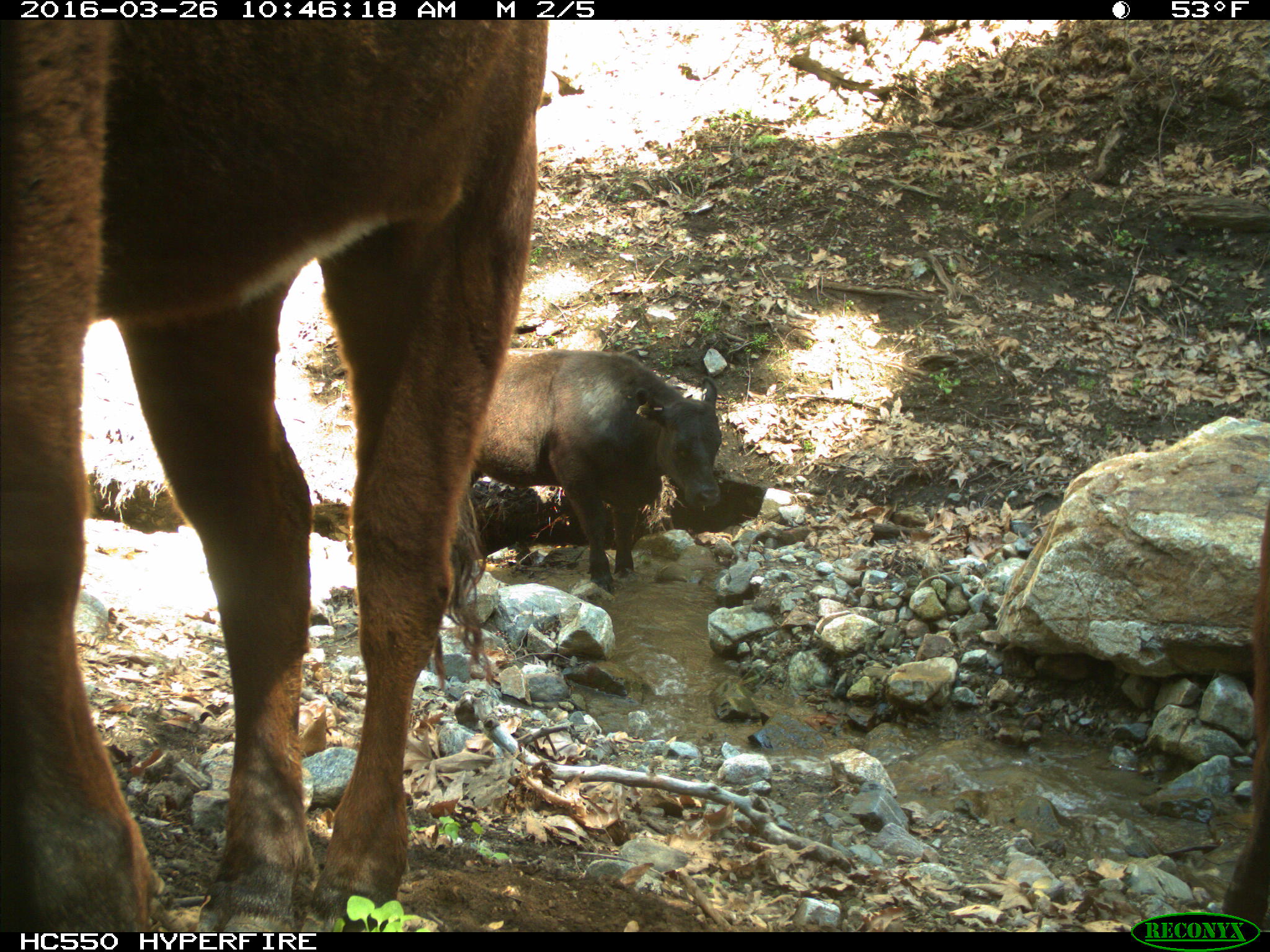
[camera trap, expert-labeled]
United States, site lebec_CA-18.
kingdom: Animalia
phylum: Chordata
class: Mammalia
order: Artiodactyla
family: Bovidae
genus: Bos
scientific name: Bos taurus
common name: domestic cow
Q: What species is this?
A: Bos taurus (domestic cow).